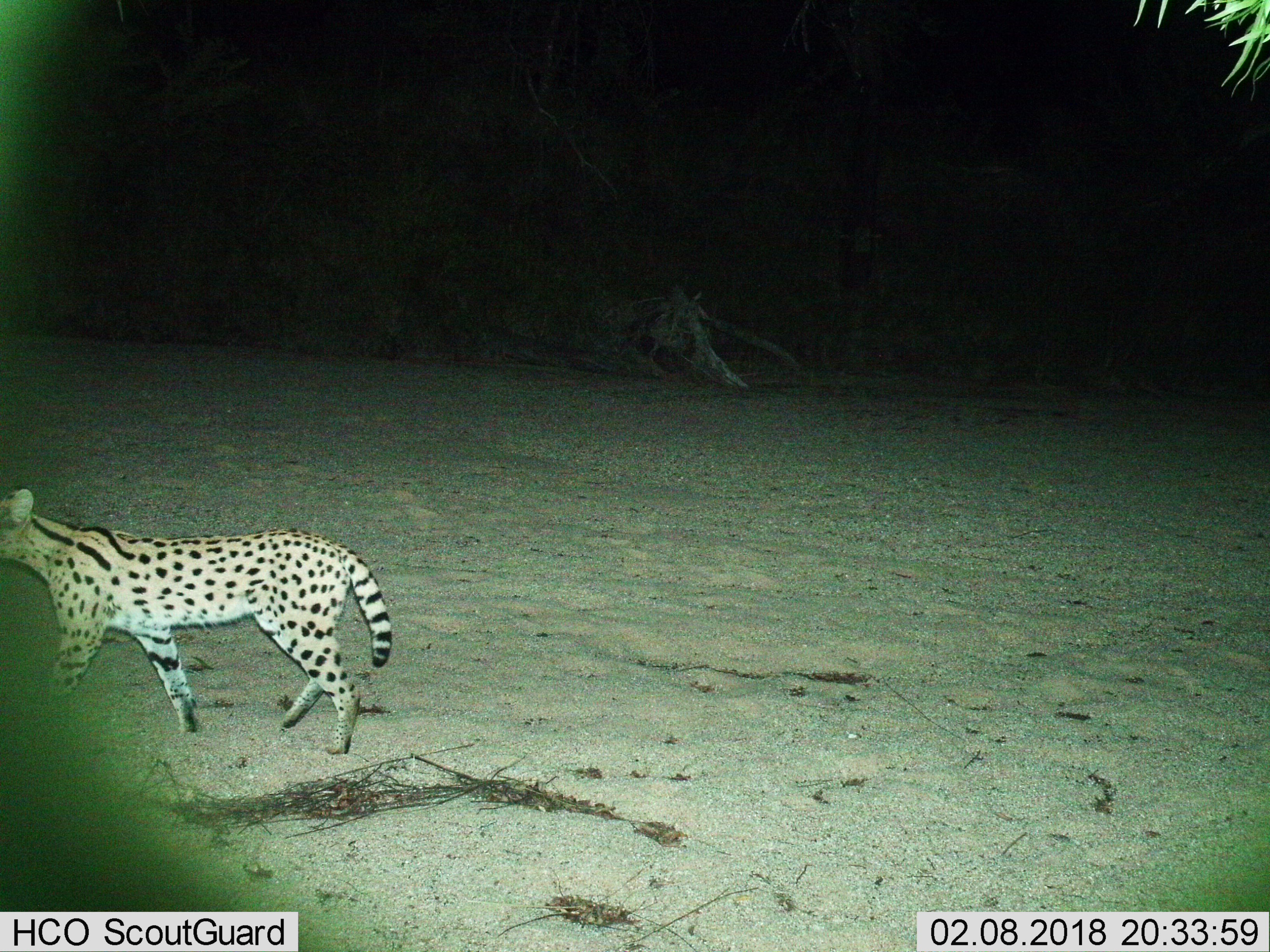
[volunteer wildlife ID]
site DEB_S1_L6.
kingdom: Animalia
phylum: Chordata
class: Mammalia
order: Carnivora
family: Felidae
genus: Leptailurus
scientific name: Leptailurus serval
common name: serval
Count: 1.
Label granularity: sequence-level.